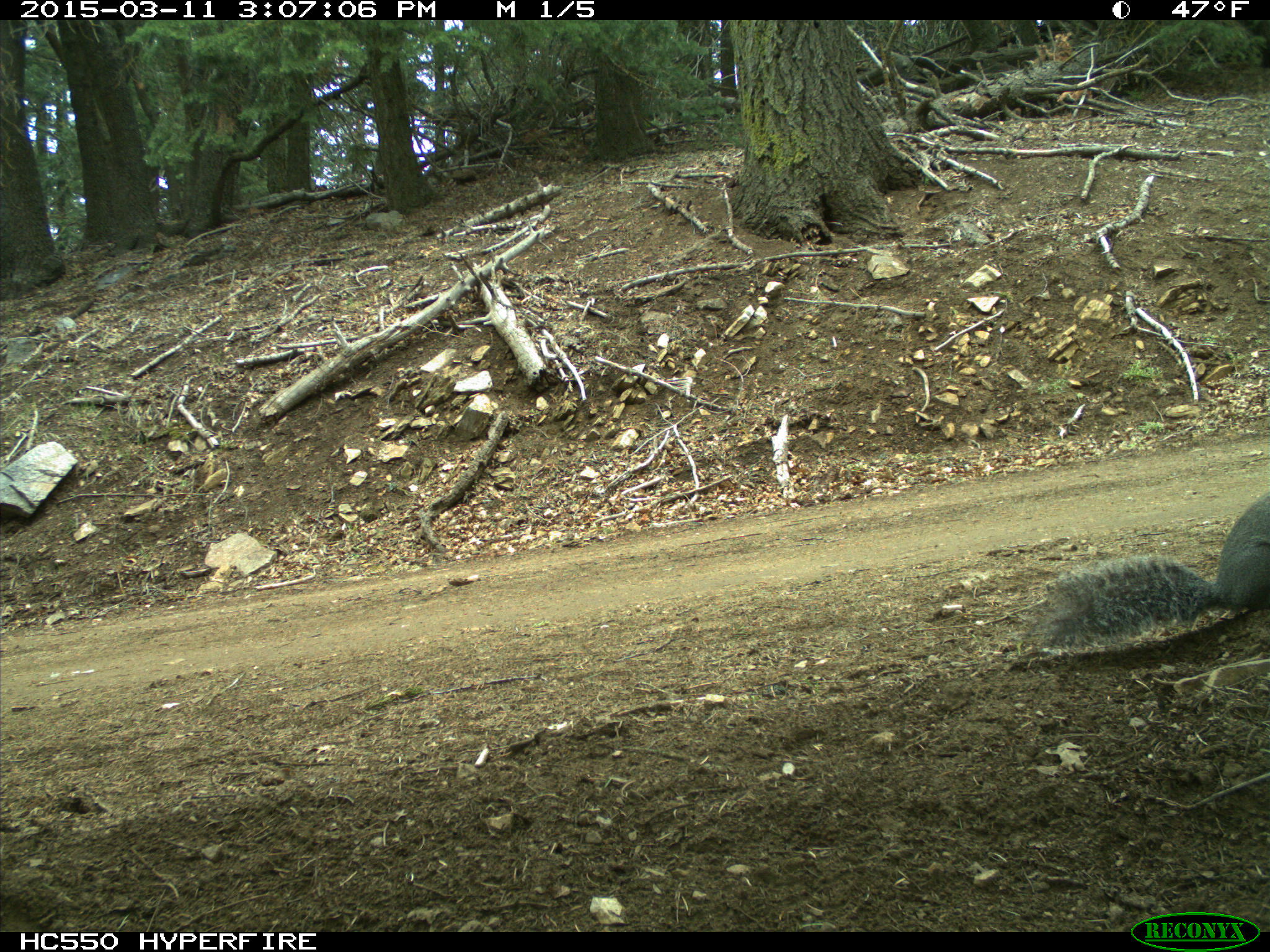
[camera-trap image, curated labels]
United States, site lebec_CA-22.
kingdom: Animalia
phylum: Chordata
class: Mammalia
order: Rodentia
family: Sciuridae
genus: Sciurus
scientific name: Sciurus carolinensis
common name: eastern gray squirrel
Sciurus carolinensis (eastern gray squirrel).